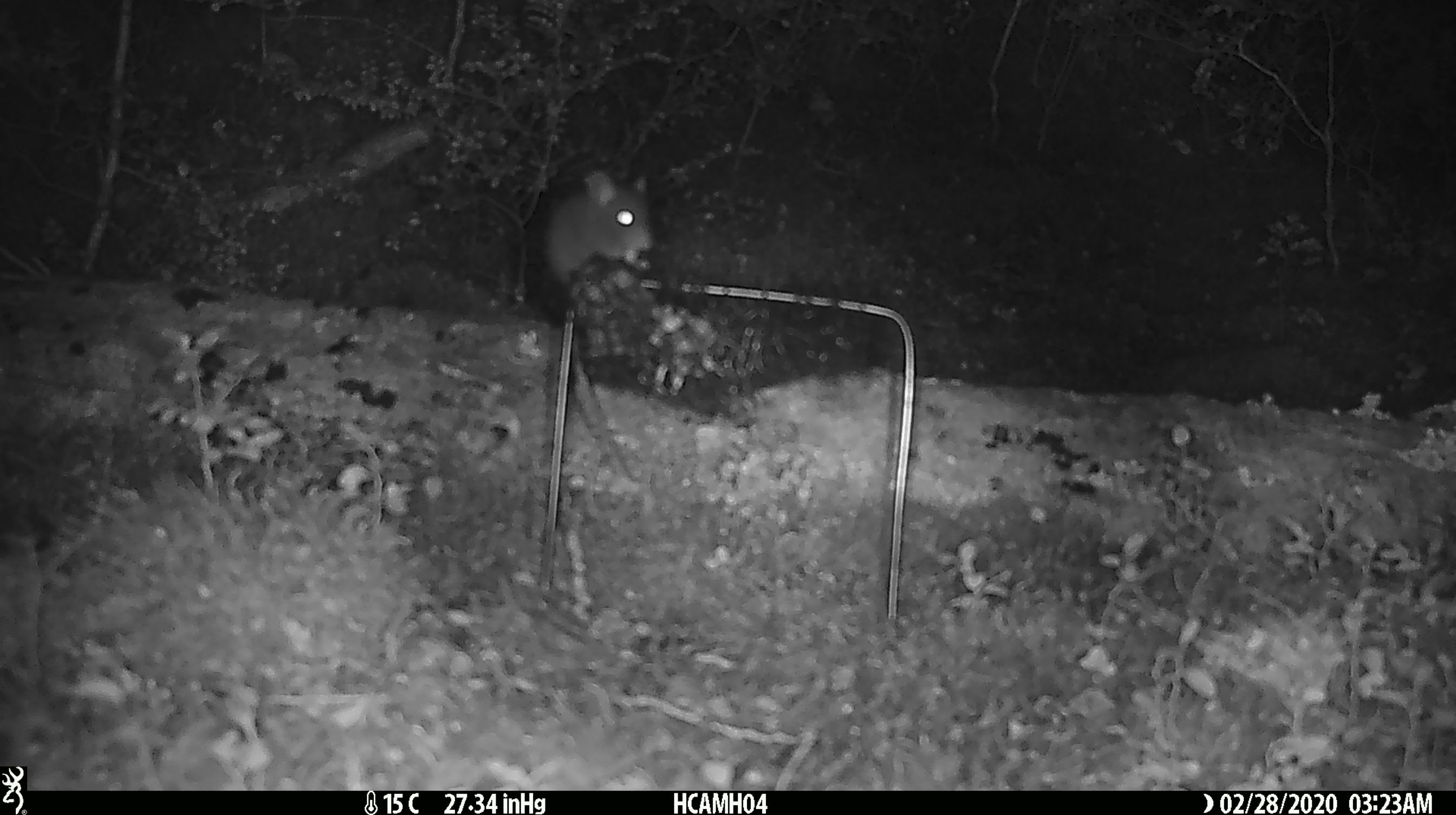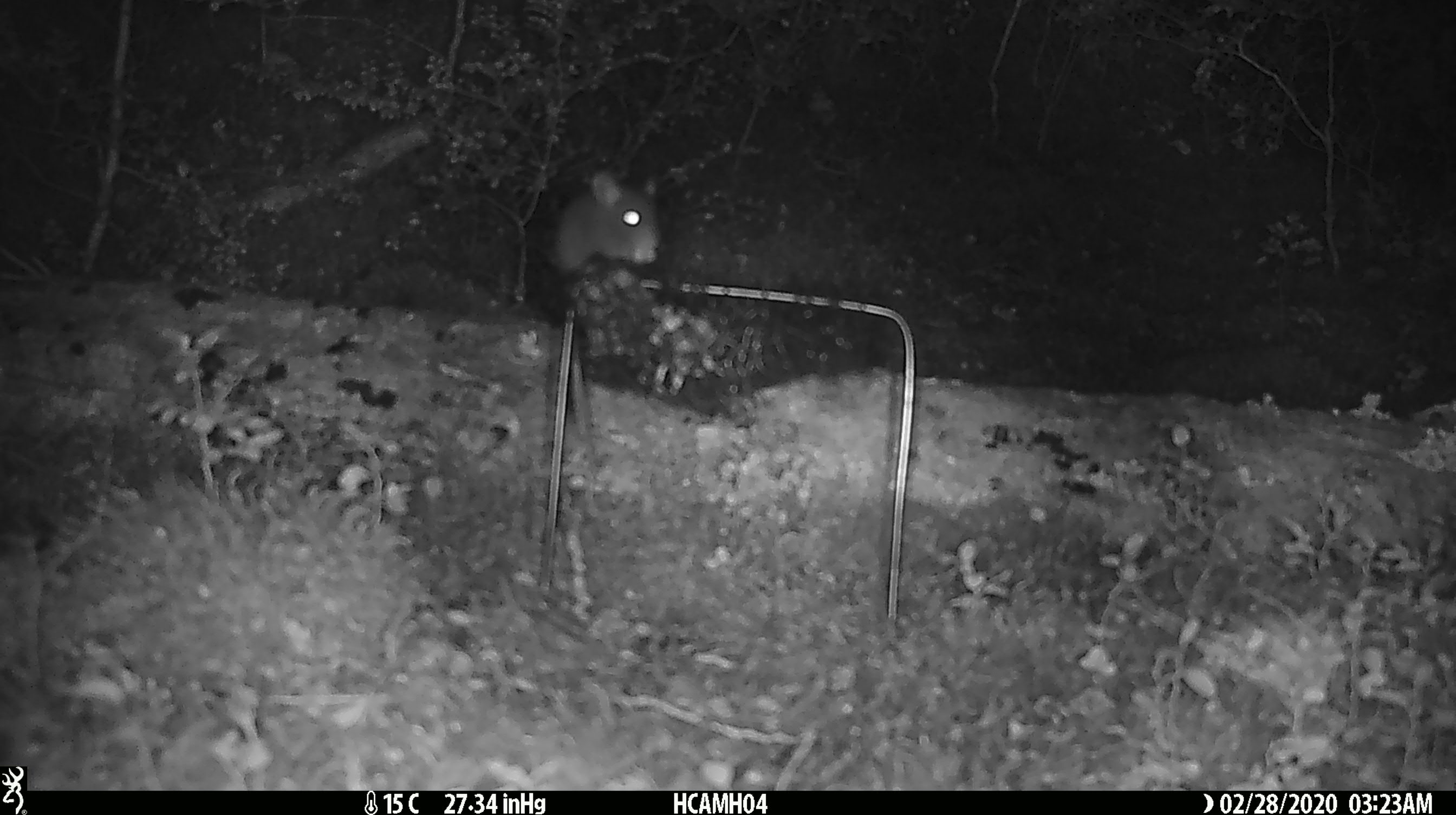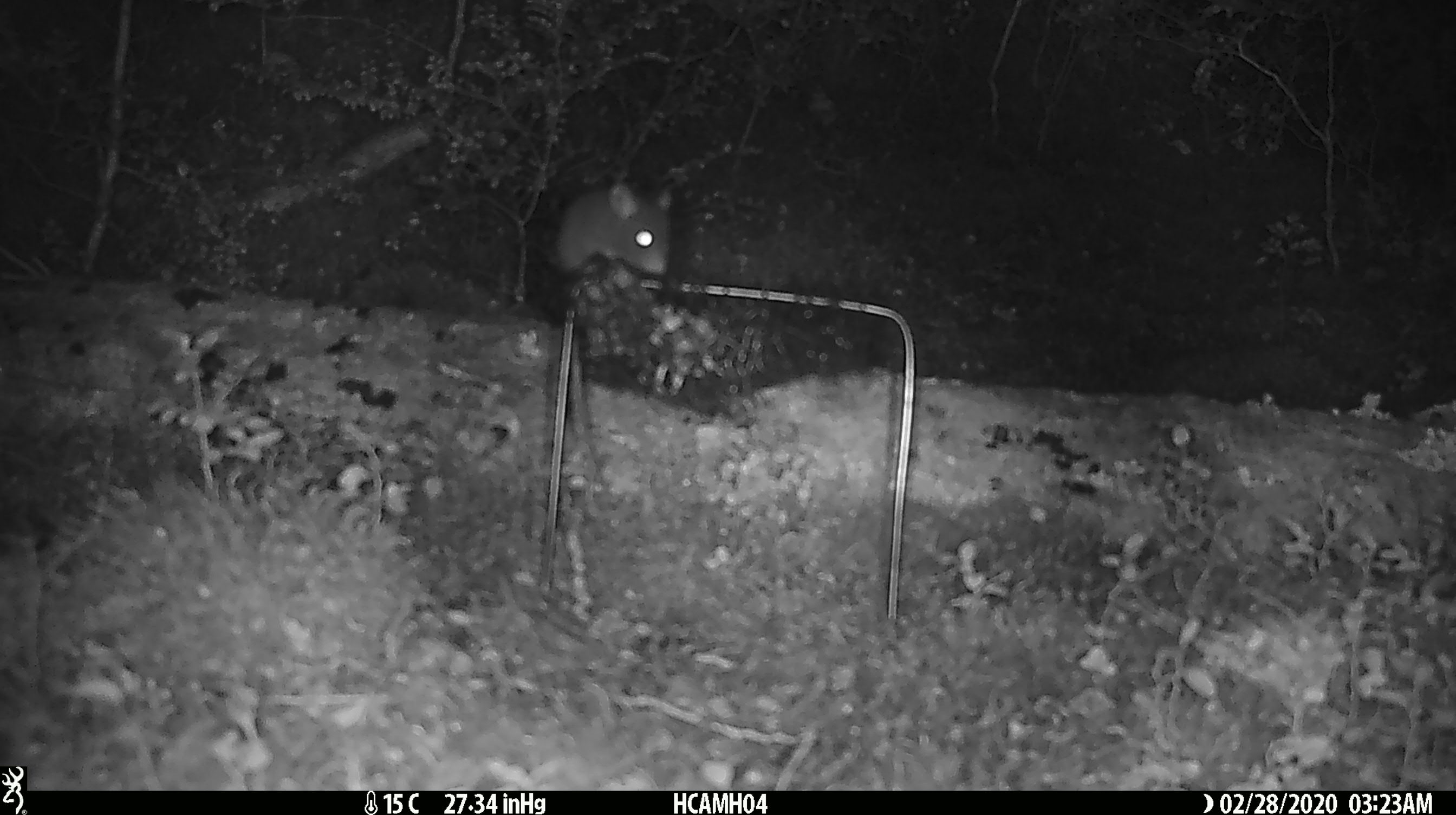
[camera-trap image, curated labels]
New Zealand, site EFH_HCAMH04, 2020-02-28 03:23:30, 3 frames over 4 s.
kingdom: Animalia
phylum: Chordata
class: Mammalia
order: Rodentia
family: Muridae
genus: Mus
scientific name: Mus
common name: mouse